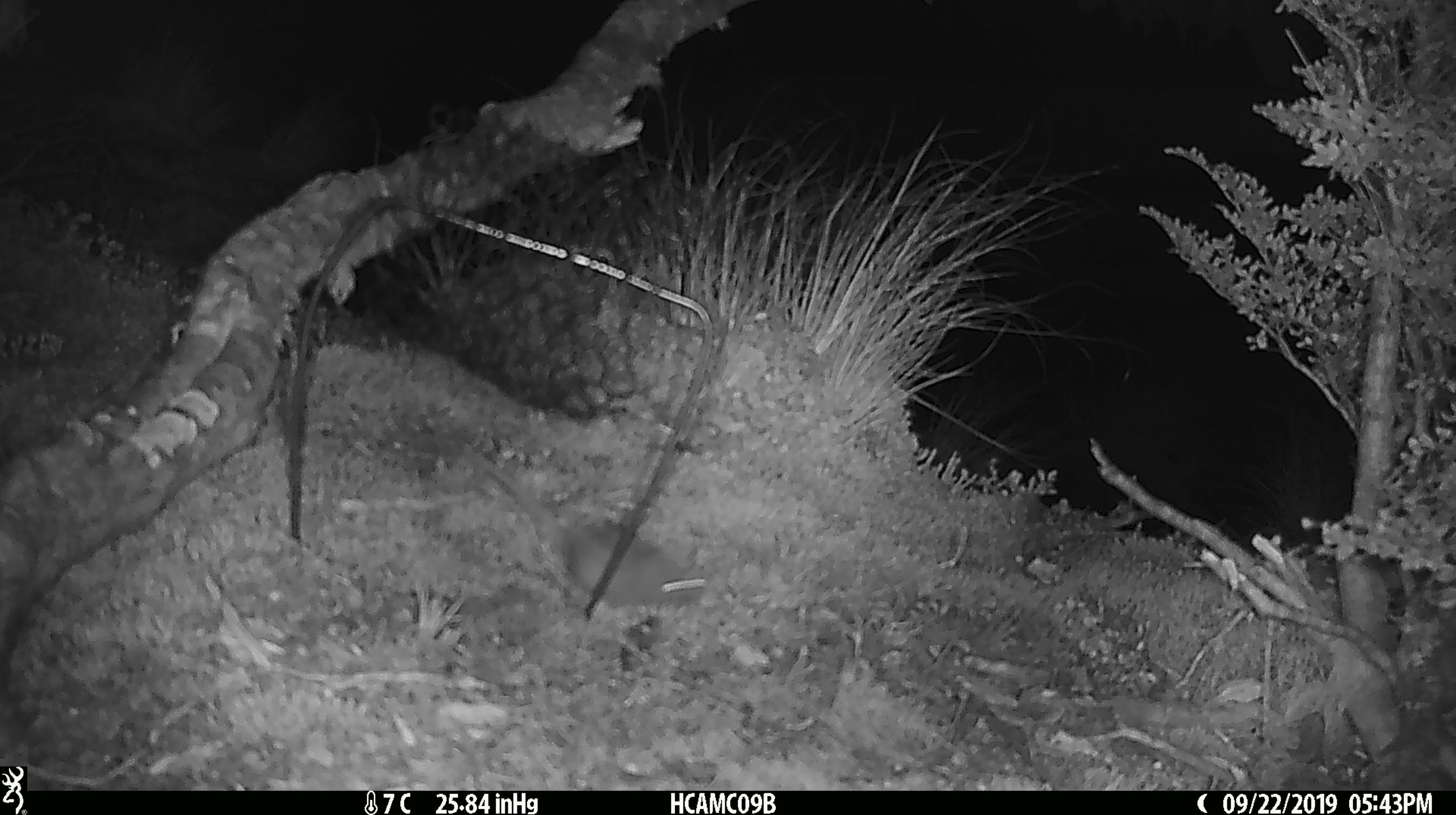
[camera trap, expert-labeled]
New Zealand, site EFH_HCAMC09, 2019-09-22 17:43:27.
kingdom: Animalia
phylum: Chordata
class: Mammalia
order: Rodentia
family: Muridae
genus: Mus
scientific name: Mus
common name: mouse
Mouse (Mus).